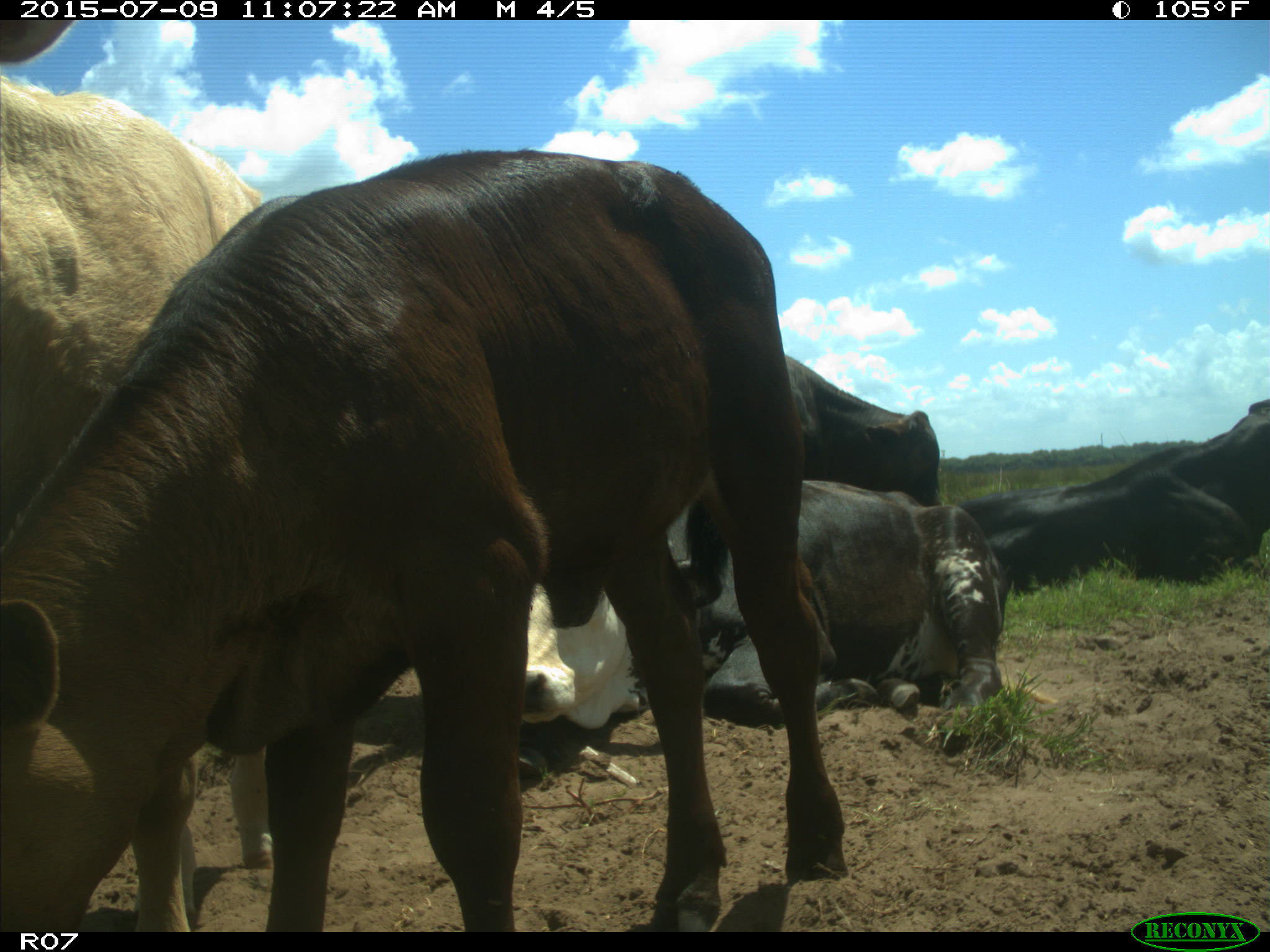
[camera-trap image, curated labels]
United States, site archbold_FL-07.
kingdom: Animalia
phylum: Chordata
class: Mammalia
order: Artiodactyla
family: Bovidae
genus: Bos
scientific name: Bos taurus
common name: domestic cow